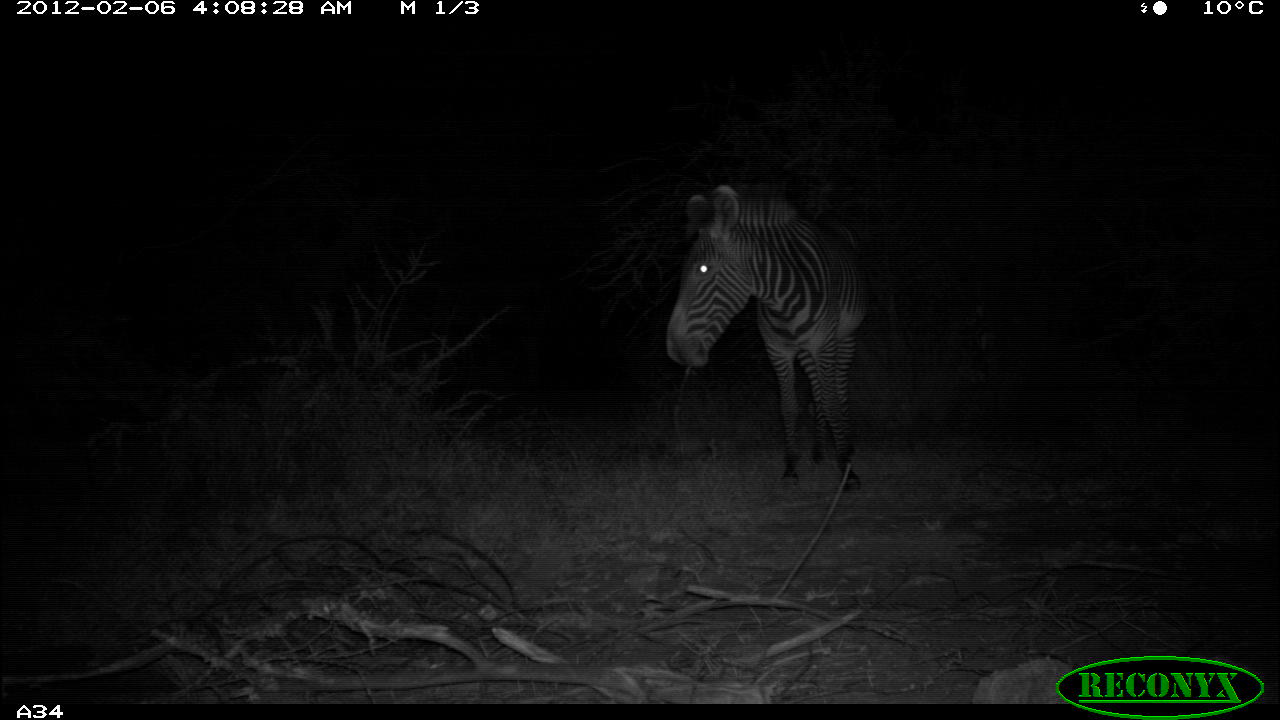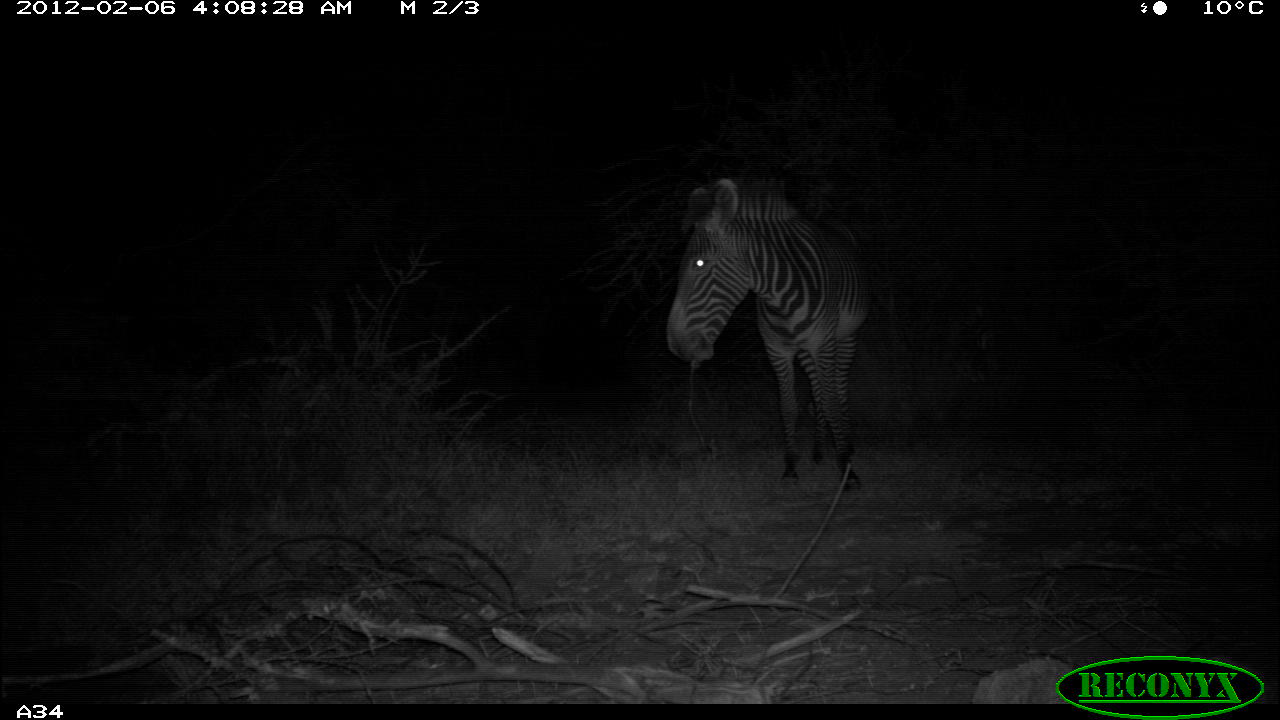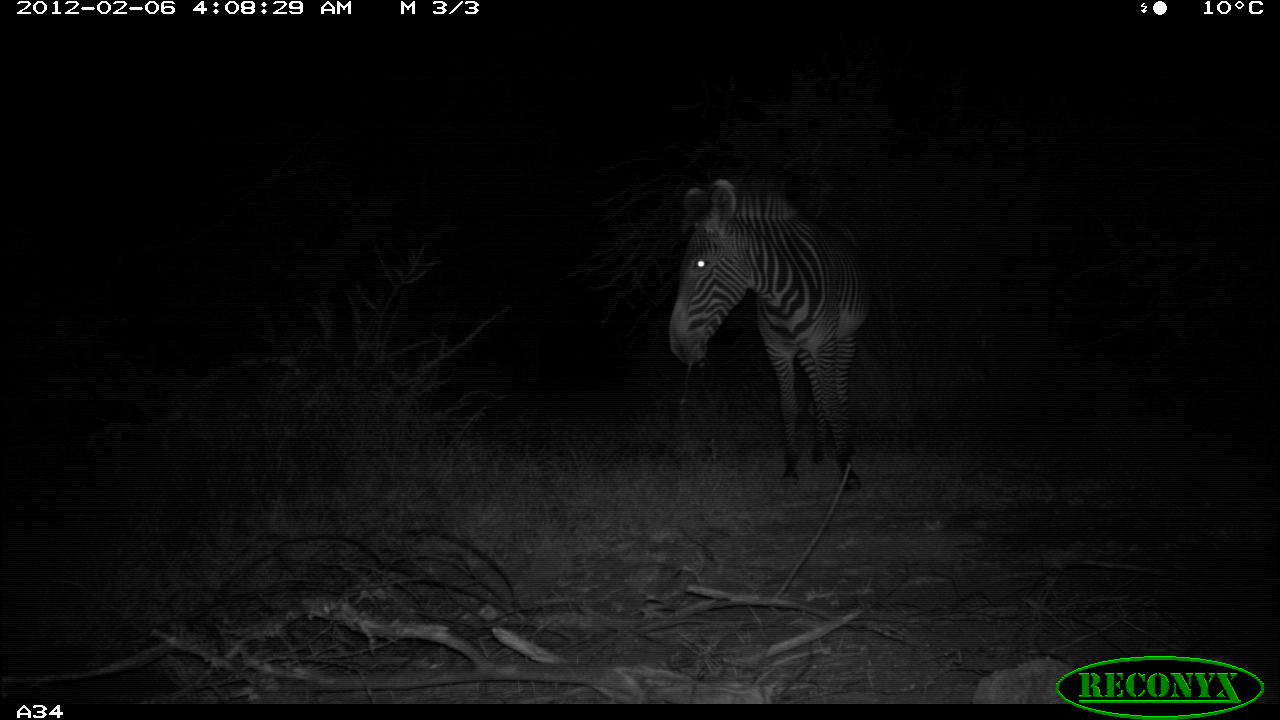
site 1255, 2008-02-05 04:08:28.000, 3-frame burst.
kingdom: Animalia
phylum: Chordata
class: Mammalia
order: Perissodactyla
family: Equidae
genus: Equus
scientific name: Equus grevyi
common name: grévy's zebra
Equus grevyi (grévy's zebra), count 1.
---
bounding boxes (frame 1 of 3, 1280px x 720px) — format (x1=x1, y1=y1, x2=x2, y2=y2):
equus grevyi: (x1=661, y1=183, x2=870, y2=493)